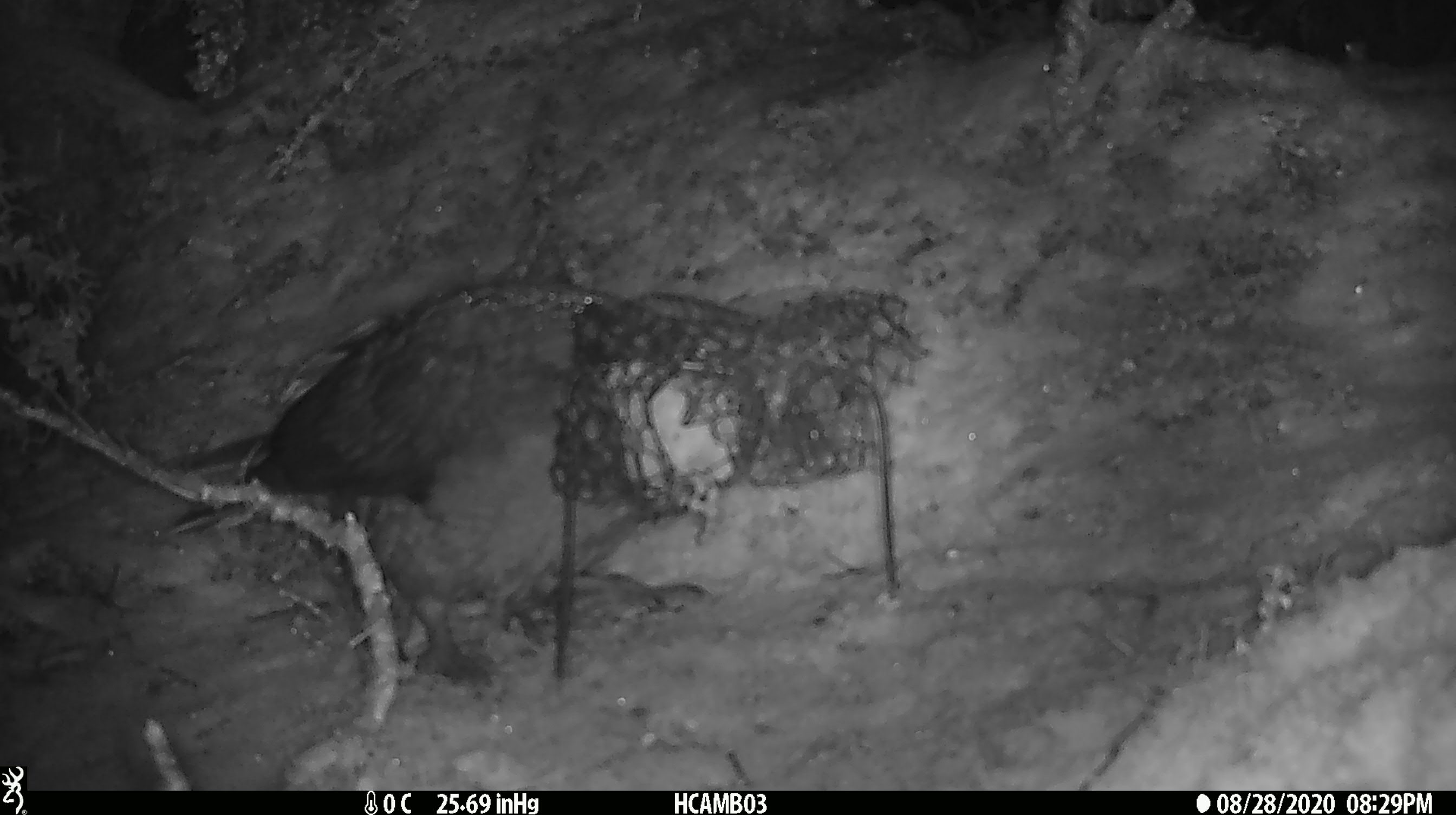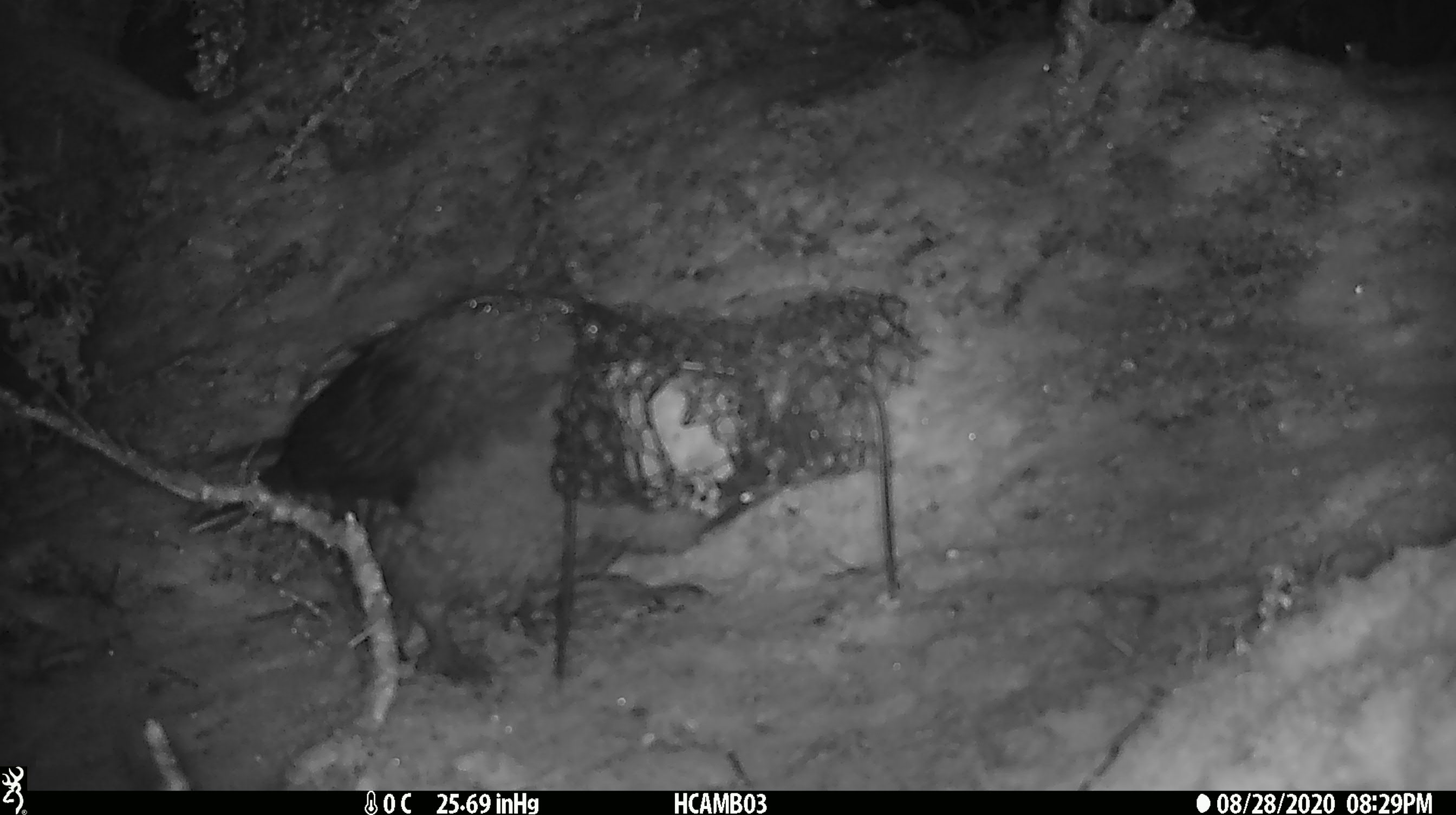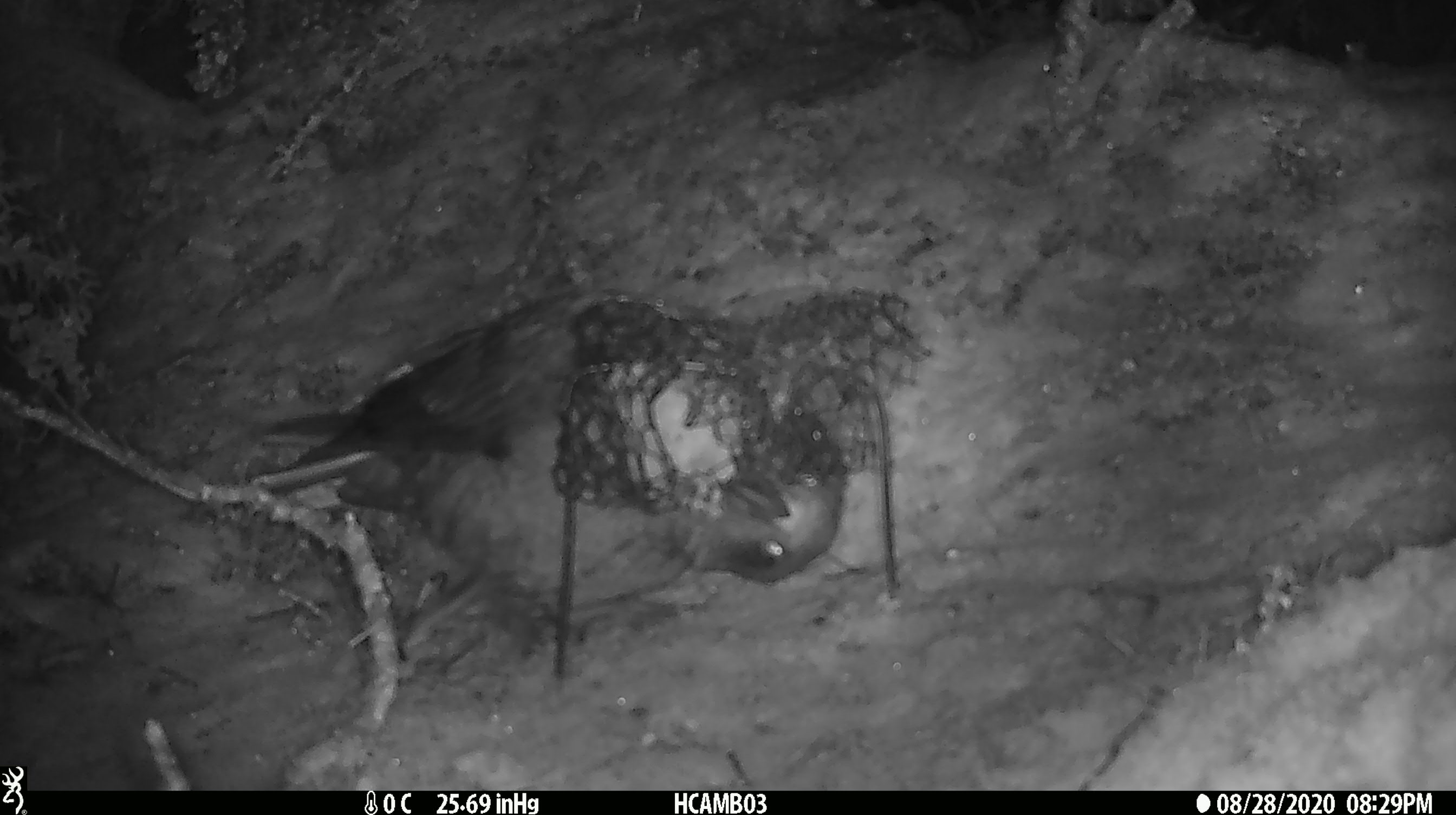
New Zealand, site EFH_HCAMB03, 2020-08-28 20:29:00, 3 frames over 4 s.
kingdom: Animalia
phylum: Chordata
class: Aves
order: Psittaciformes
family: Strigopidae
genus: Nestor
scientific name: Nestor notabilis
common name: kea